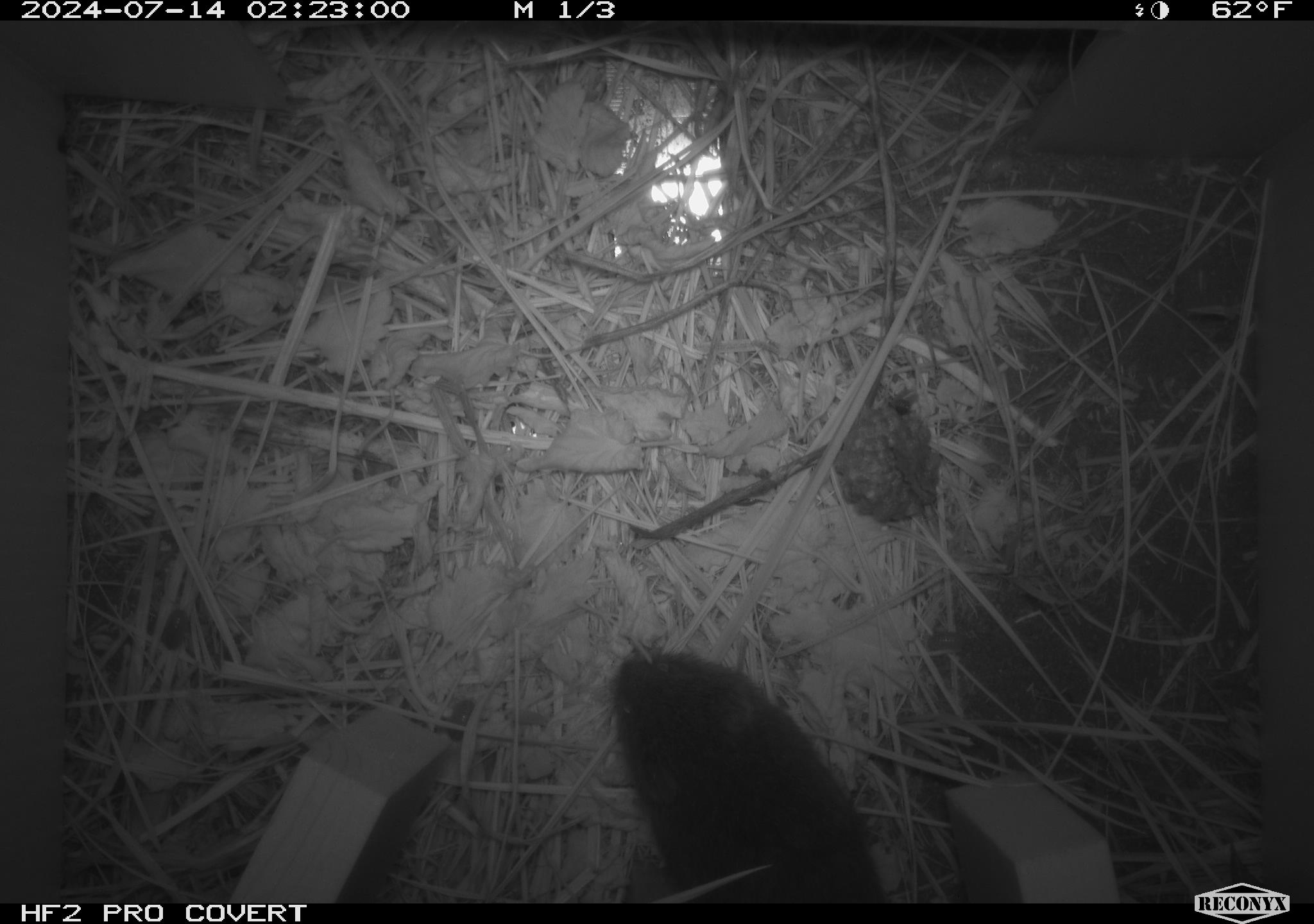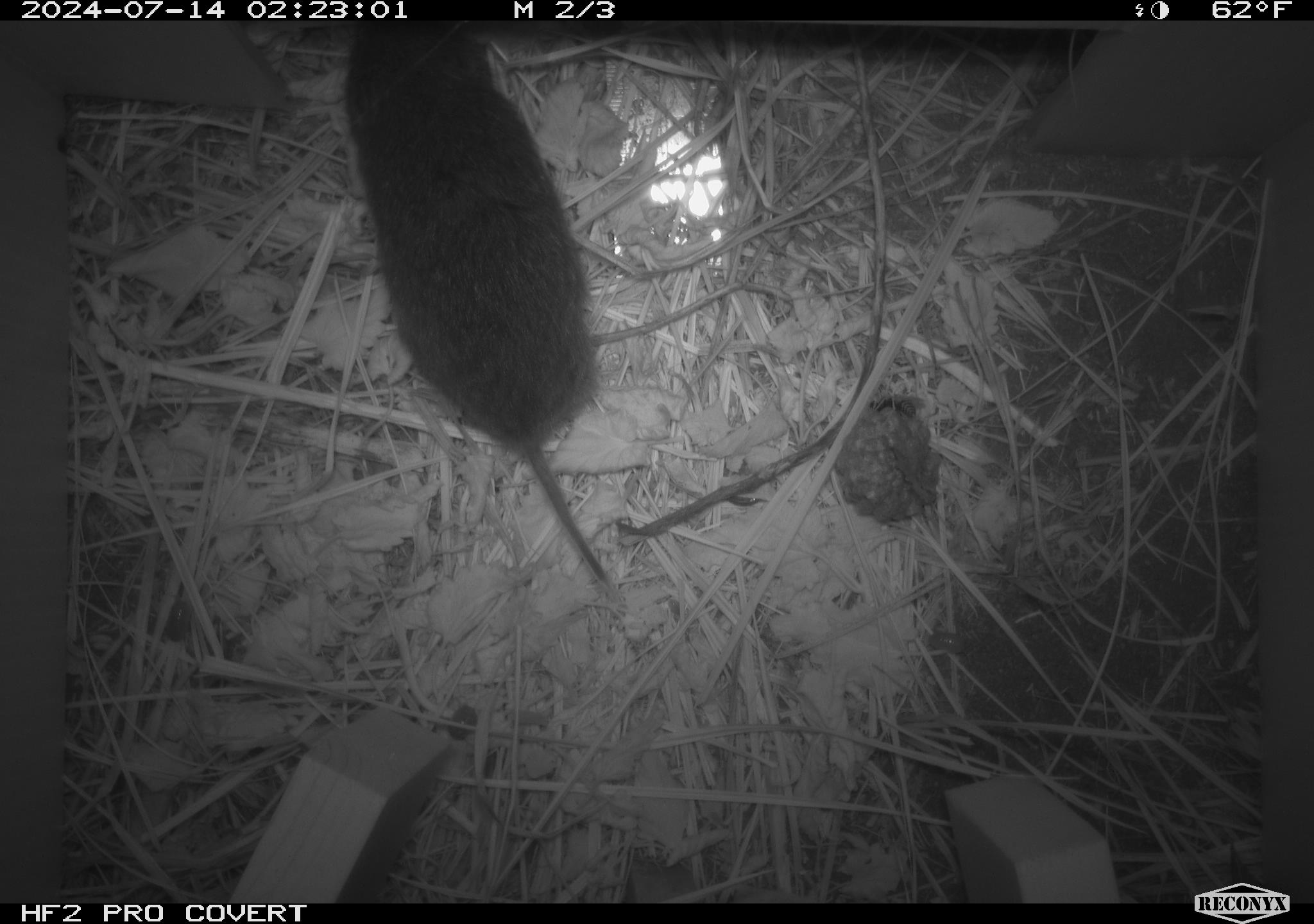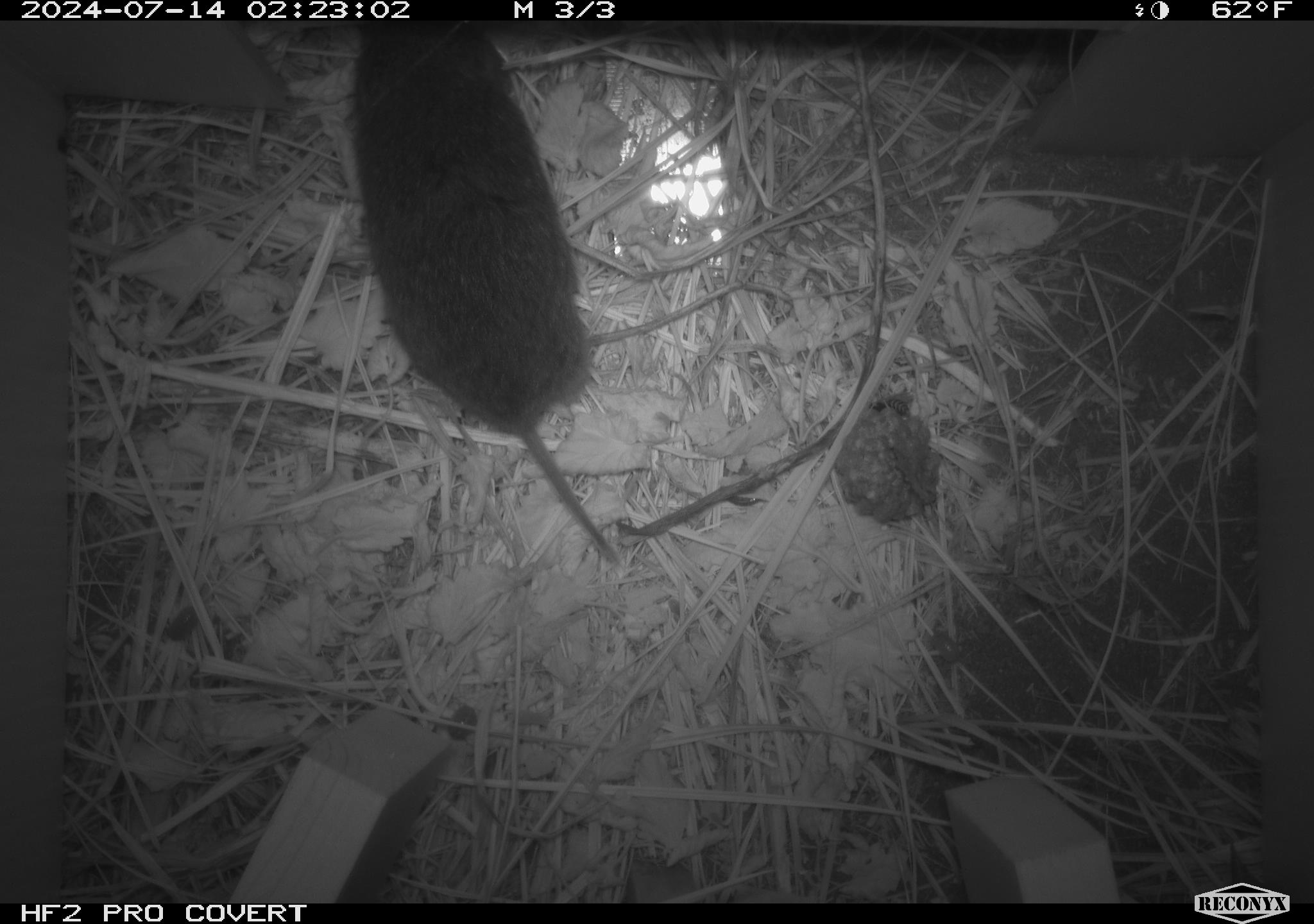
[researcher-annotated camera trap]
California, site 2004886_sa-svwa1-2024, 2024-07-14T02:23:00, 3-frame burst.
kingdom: Animalia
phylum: Arthropoda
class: Insecta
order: Hymenoptera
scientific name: Hymenoptera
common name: ants, bees, wasps, and sawflies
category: hymenoptera order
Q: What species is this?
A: Hymenoptera order (ants, bees, wasps, and sawflies) (Hymenoptera).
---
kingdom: Animalia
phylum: Chordata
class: Mammalia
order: Rodentia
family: Cricetidae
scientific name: Arvicolinae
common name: voles, lemmings, and muskrats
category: arvicolinae subfamily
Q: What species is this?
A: Arvicolinae subfamily (voles, lemmings, and muskrats) (Arvicolinae).